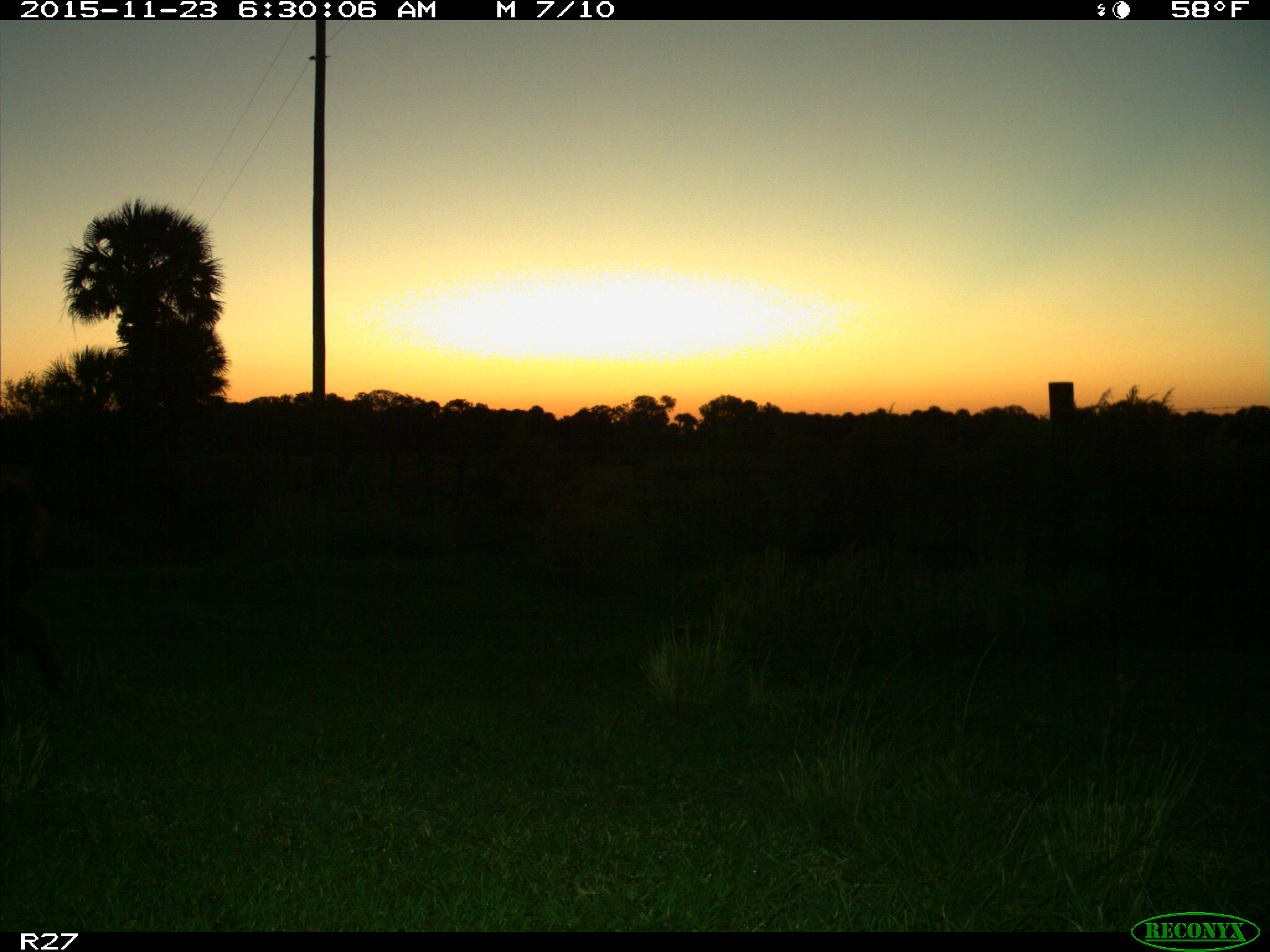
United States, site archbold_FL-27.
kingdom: Animalia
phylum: Chordata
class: Mammalia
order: Artiodactyla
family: Suidae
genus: Sus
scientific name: Sus scrofa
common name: wild boar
Sus scrofa (wild boar).